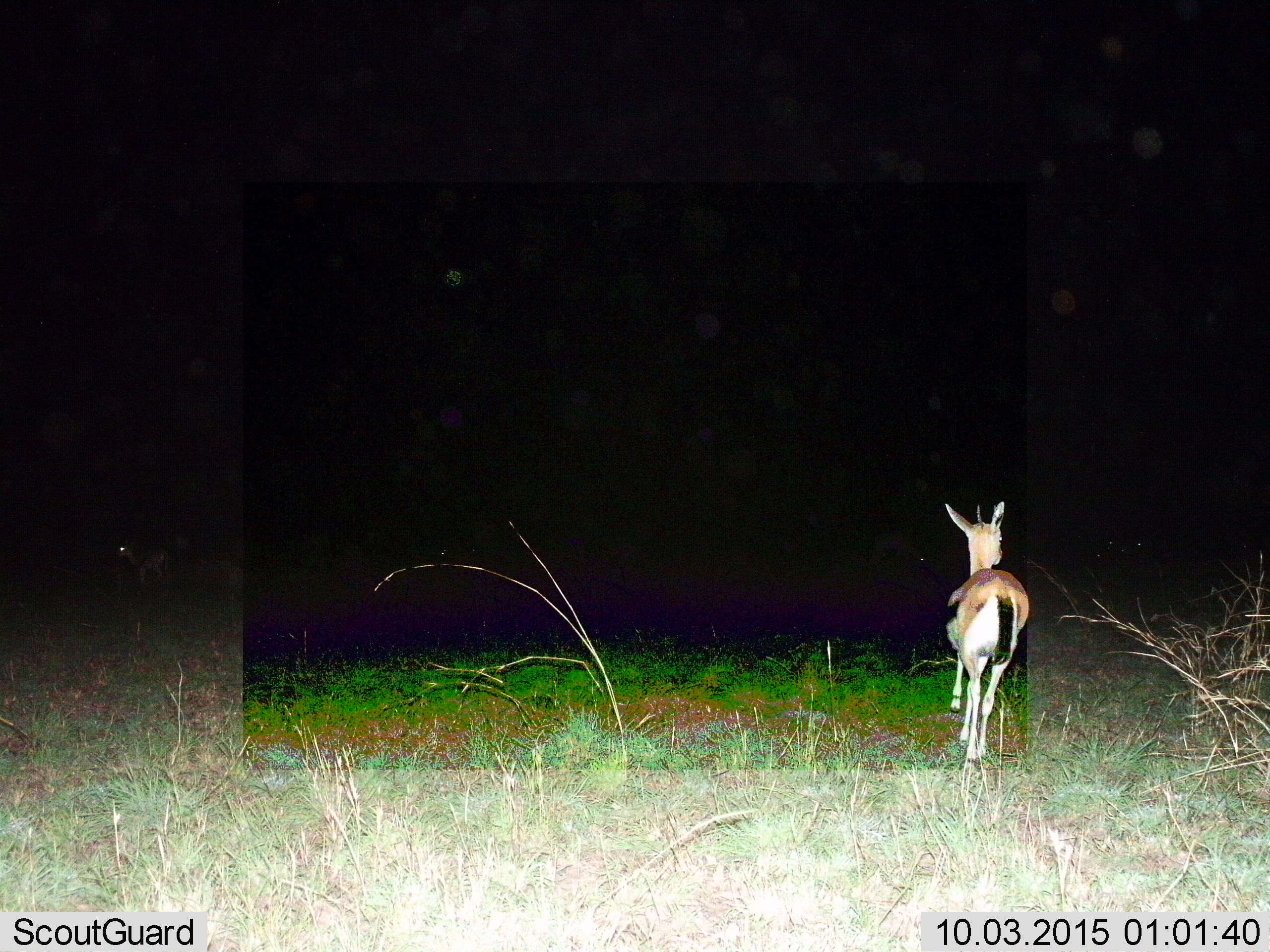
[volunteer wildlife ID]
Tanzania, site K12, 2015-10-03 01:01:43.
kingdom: Animalia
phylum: Chordata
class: Mammalia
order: Artiodactyla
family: Bovidae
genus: Eudorcas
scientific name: Eudorcas thomsonii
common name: thomson's gazelle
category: gazellethomsons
Gazellethomsons (thomson's gazelle) (Eudorcas thomsonii), count 4. Behavior (volunteer vote fractions): standing 75%, resting 0%, moving 75%, interacting 0%. Young present (vote fraction): 0%. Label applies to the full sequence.